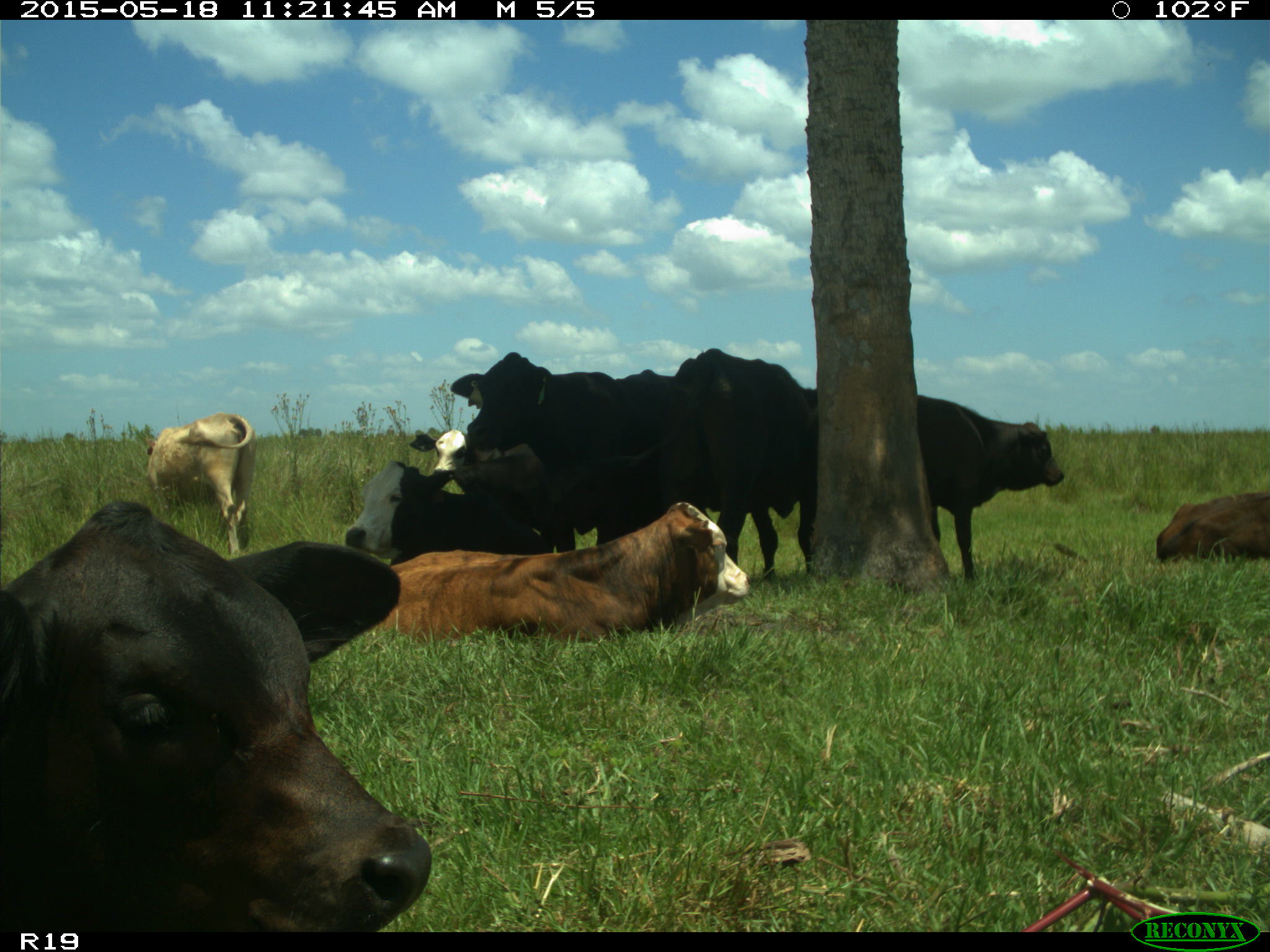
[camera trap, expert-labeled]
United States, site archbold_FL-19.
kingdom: Animalia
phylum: Chordata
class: Mammalia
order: Artiodactyla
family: Bovidae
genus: Bos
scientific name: Bos taurus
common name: domestic cow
Bos taurus (domestic cow).